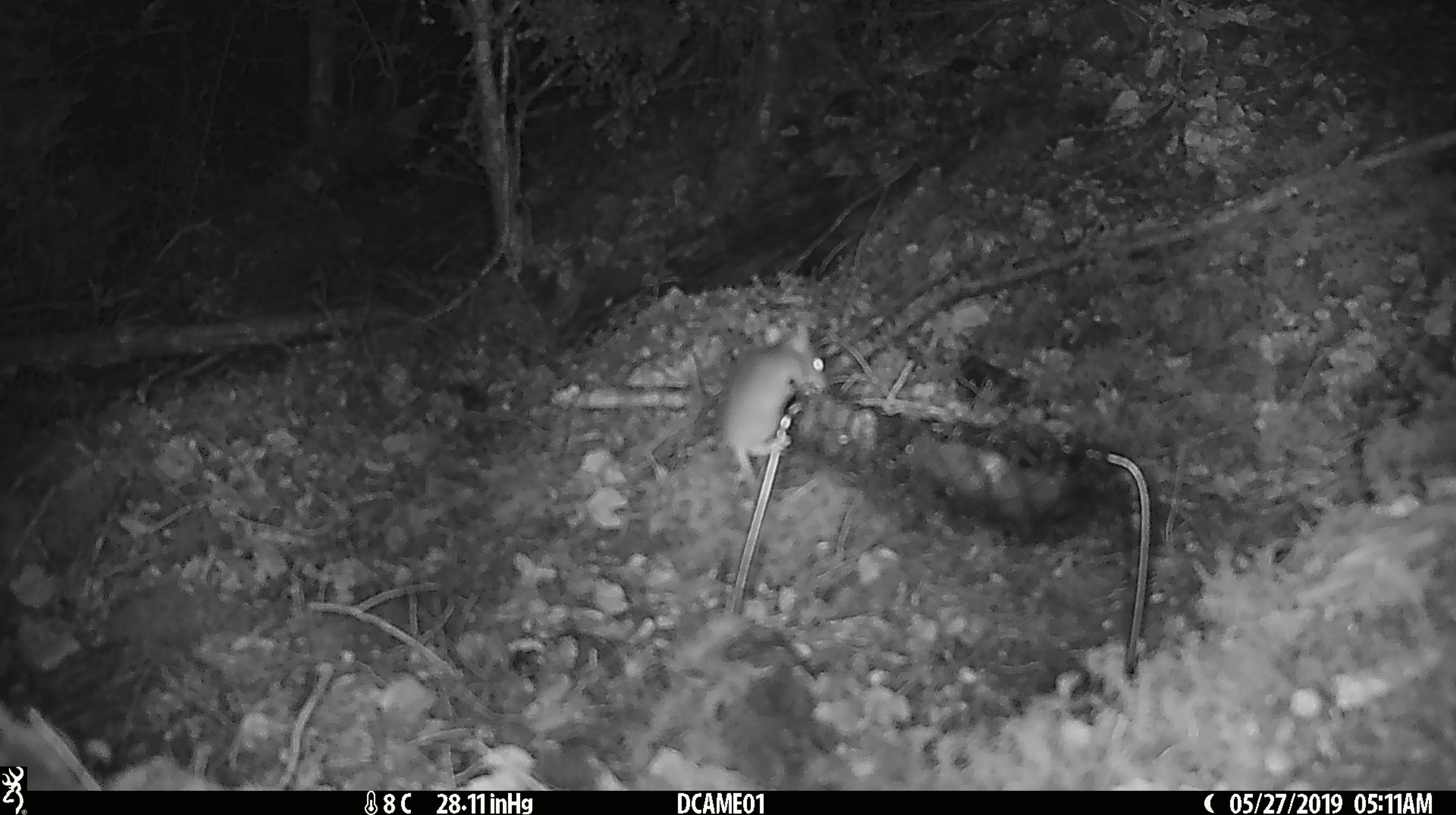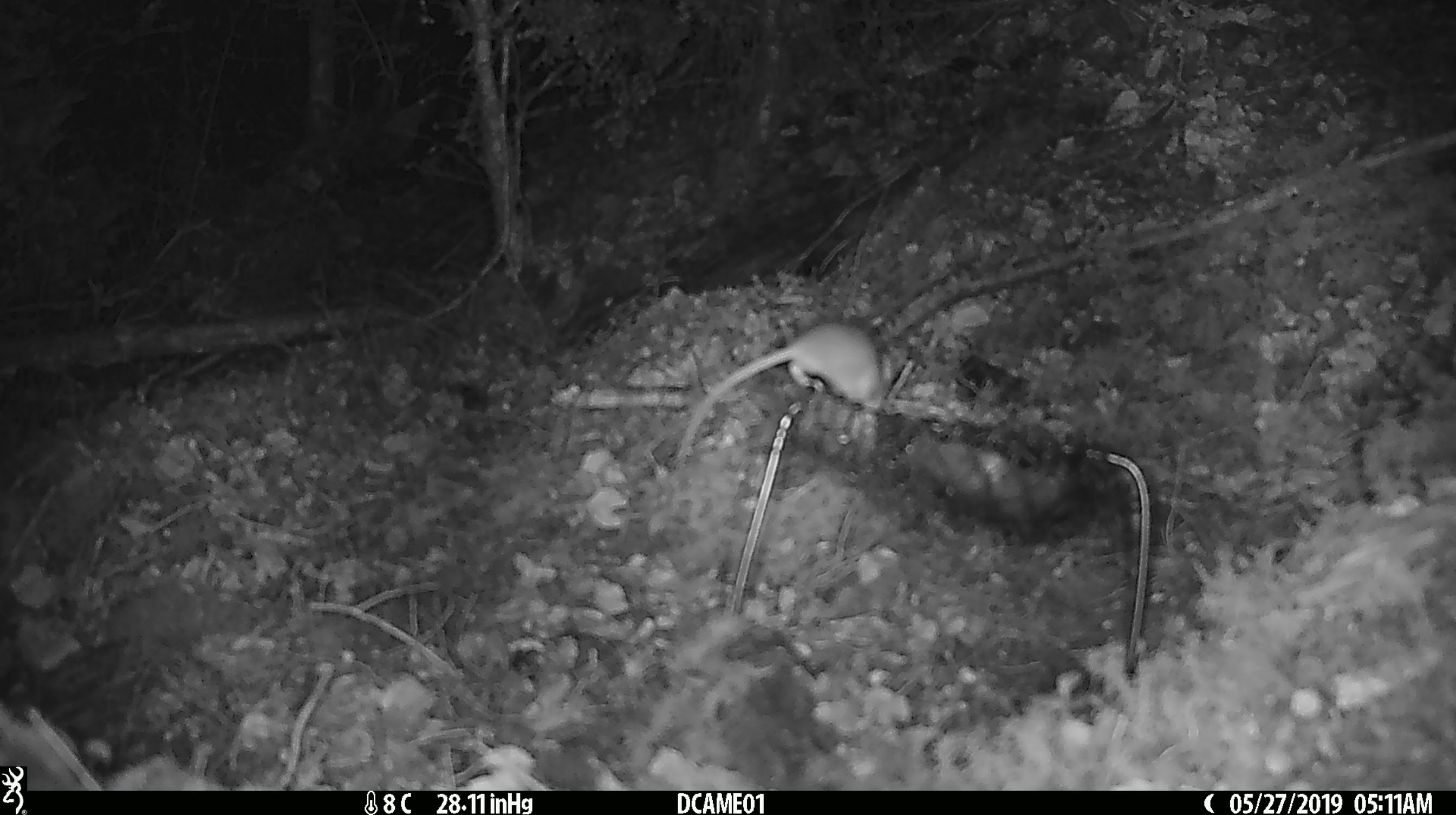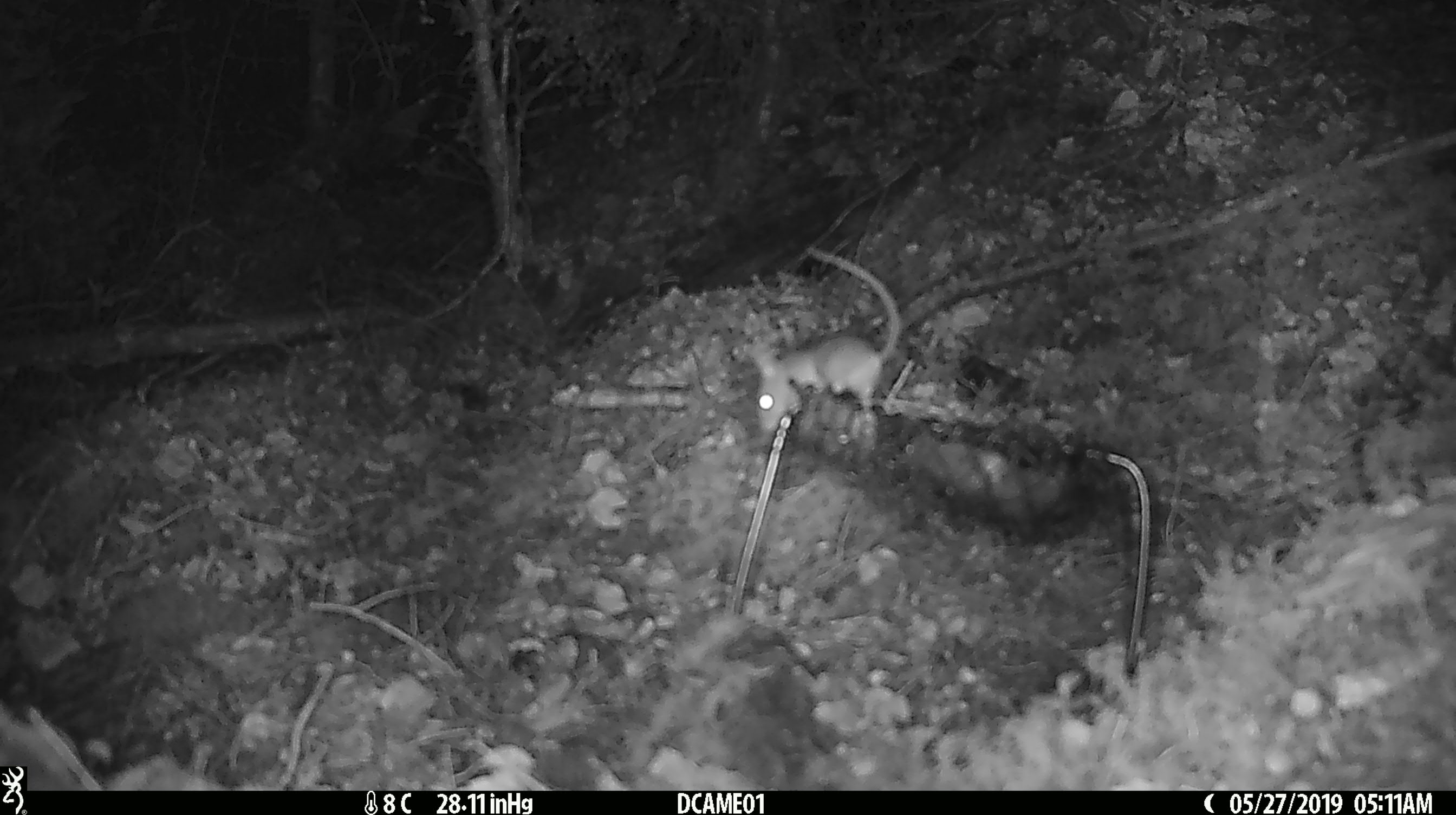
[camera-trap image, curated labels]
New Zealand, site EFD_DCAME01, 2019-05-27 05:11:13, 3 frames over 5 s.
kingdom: Animalia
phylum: Chordata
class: Mammalia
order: Rodentia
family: Muridae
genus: Mus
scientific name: Mus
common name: mouse